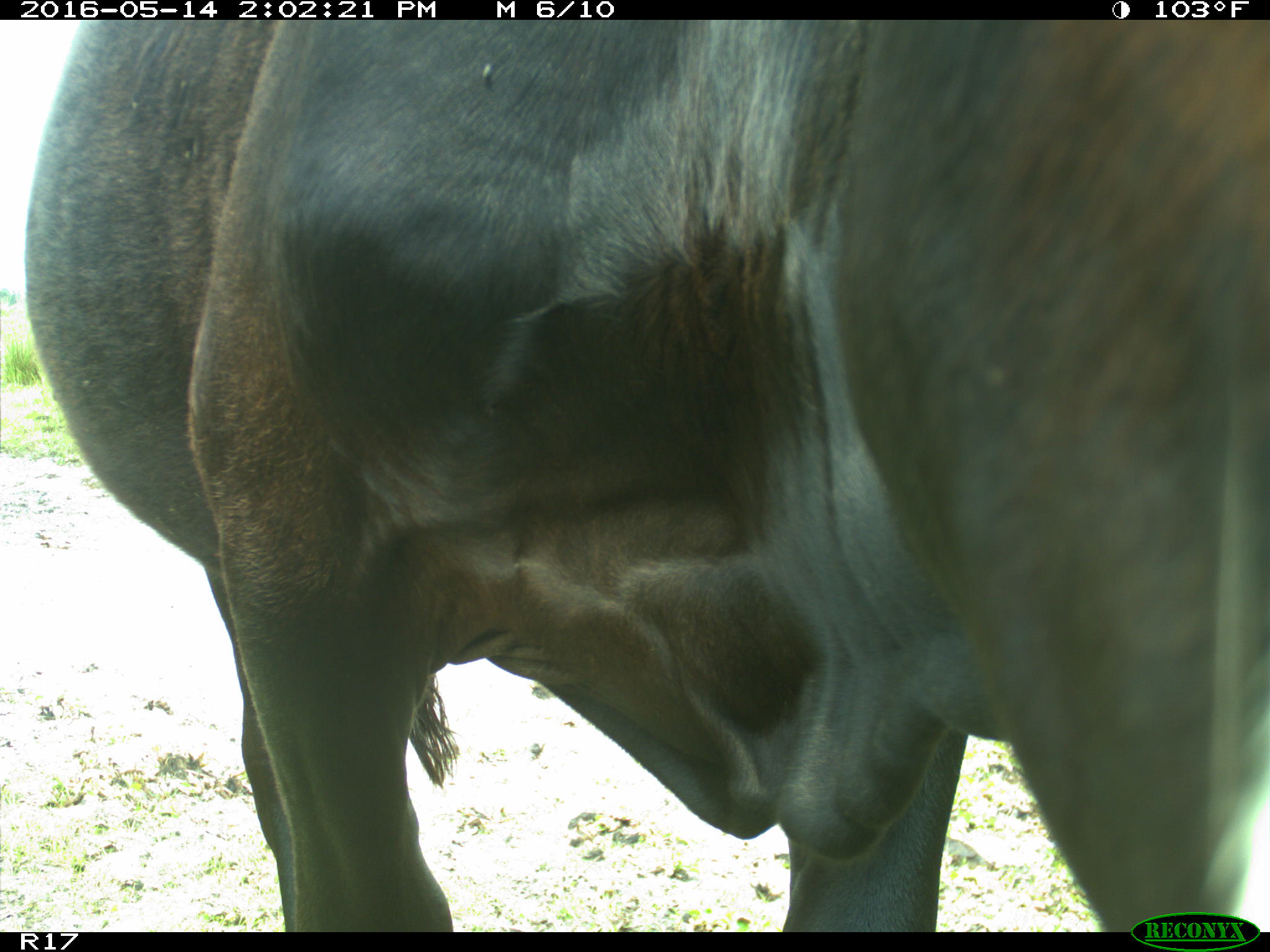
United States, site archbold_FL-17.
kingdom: Animalia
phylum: Chordata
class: Mammalia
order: Artiodactyla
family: Bovidae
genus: Bos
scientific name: Bos taurus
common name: domestic cow